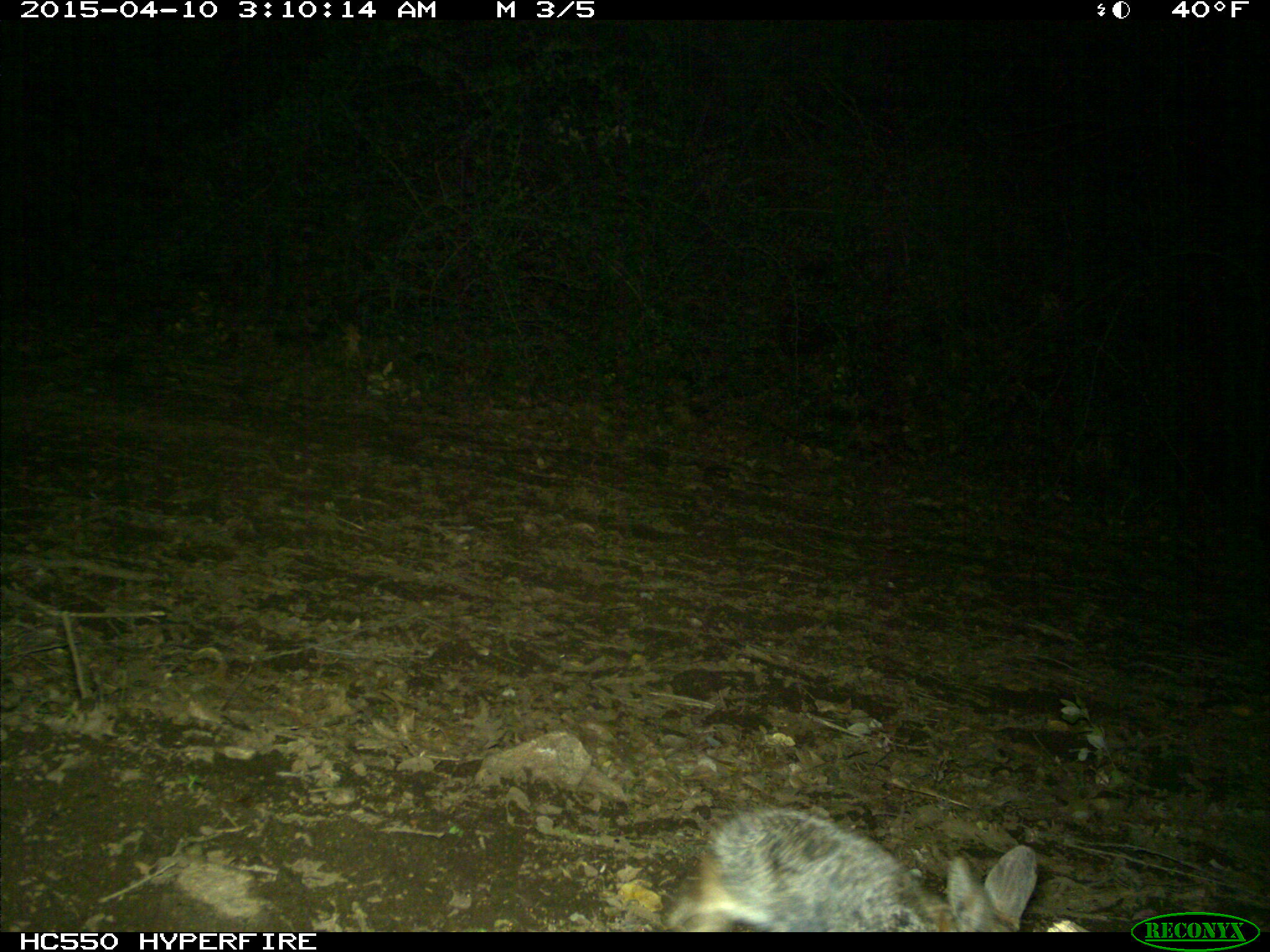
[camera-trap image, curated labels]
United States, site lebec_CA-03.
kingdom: Animalia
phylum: Chordata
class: Mammalia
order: Lagomorpha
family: Leporidae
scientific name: Leporidae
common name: rabbits and hares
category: unidentified rabbit